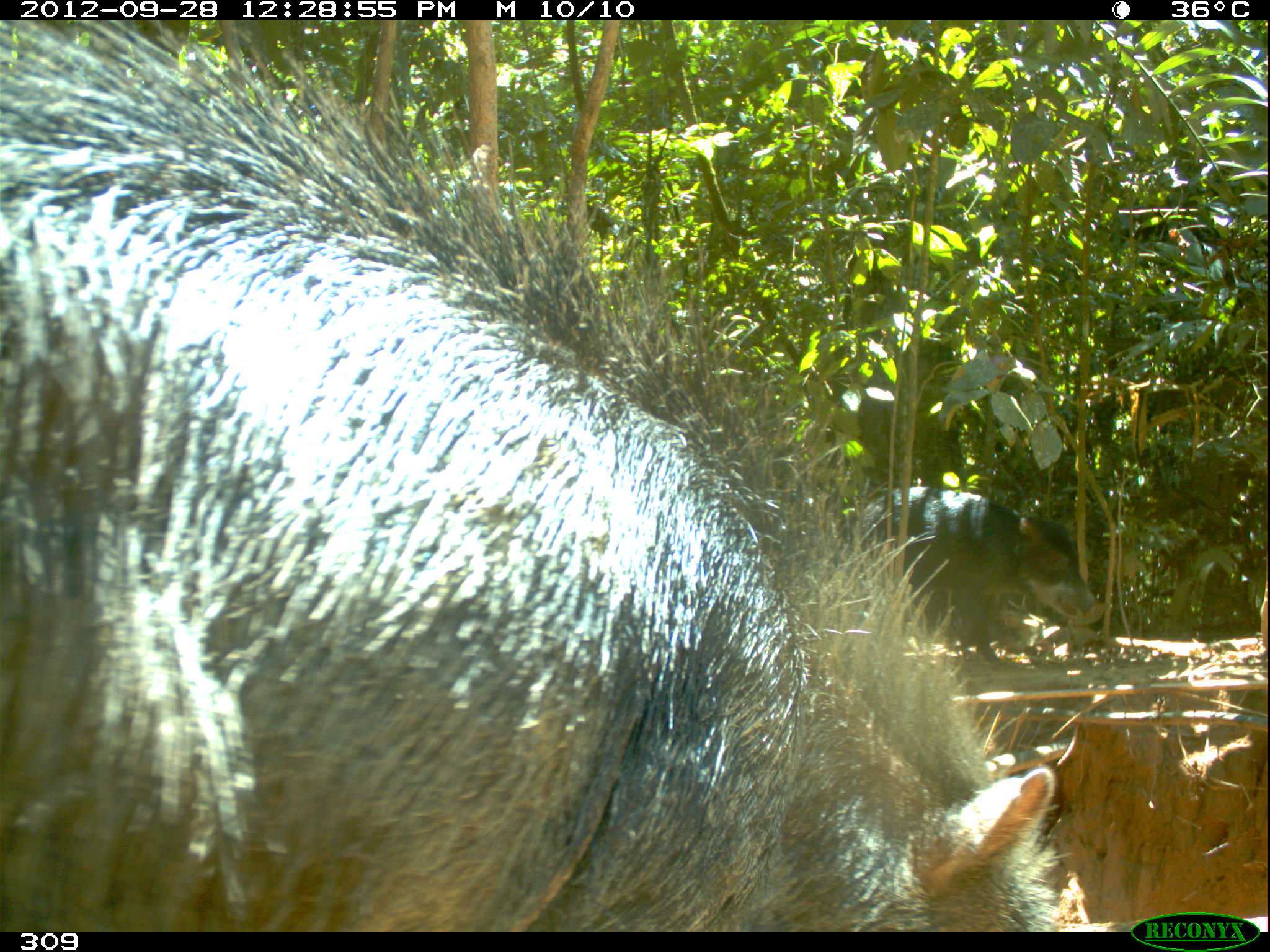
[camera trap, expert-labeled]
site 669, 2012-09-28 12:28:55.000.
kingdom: Animalia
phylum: Chordata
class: Mammalia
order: Artiodactyla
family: Tayassuidae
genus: Tayassu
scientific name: Tayassu pecari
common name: white-lipped peccary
Tayassu pecari (white-lipped peccary).